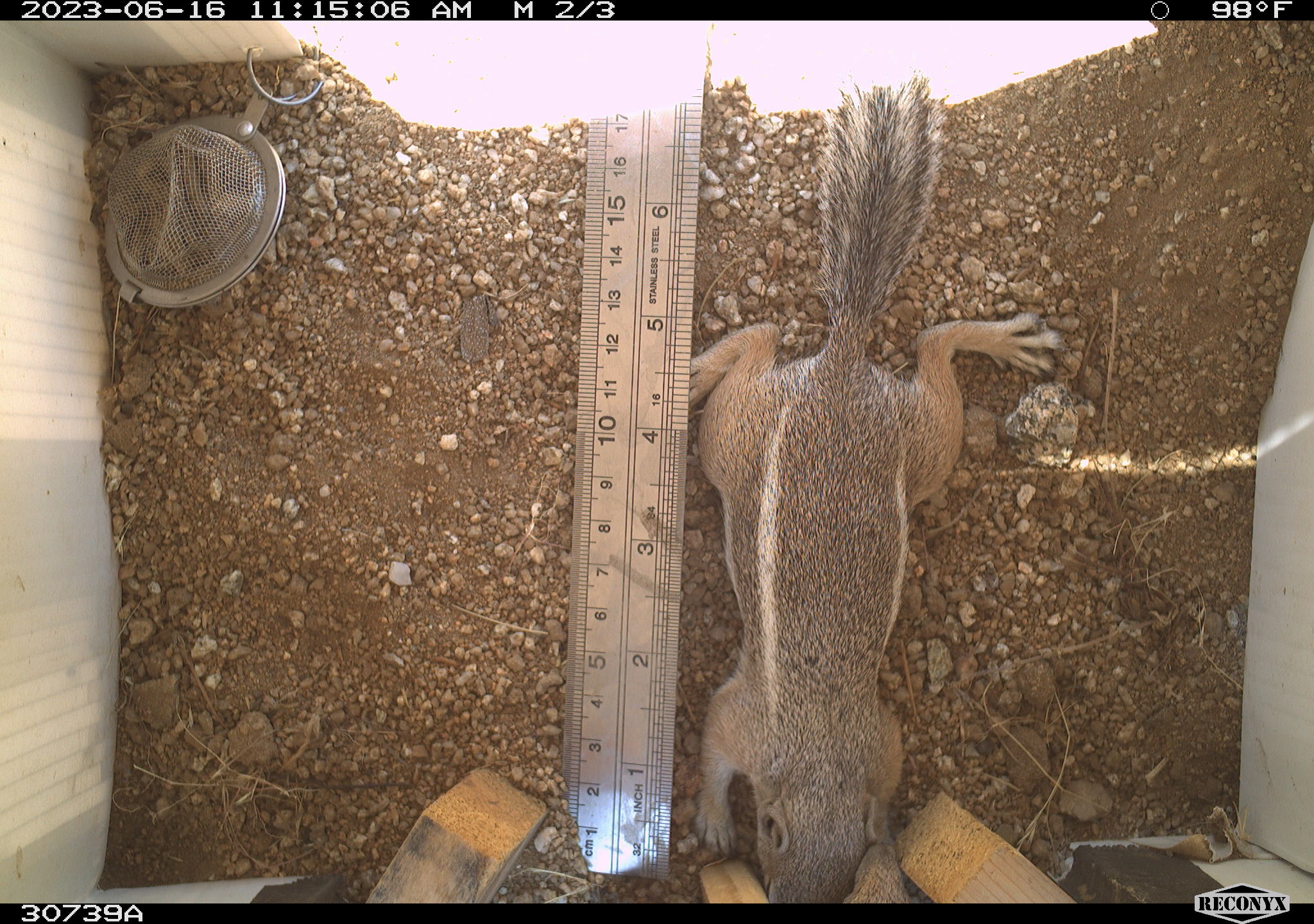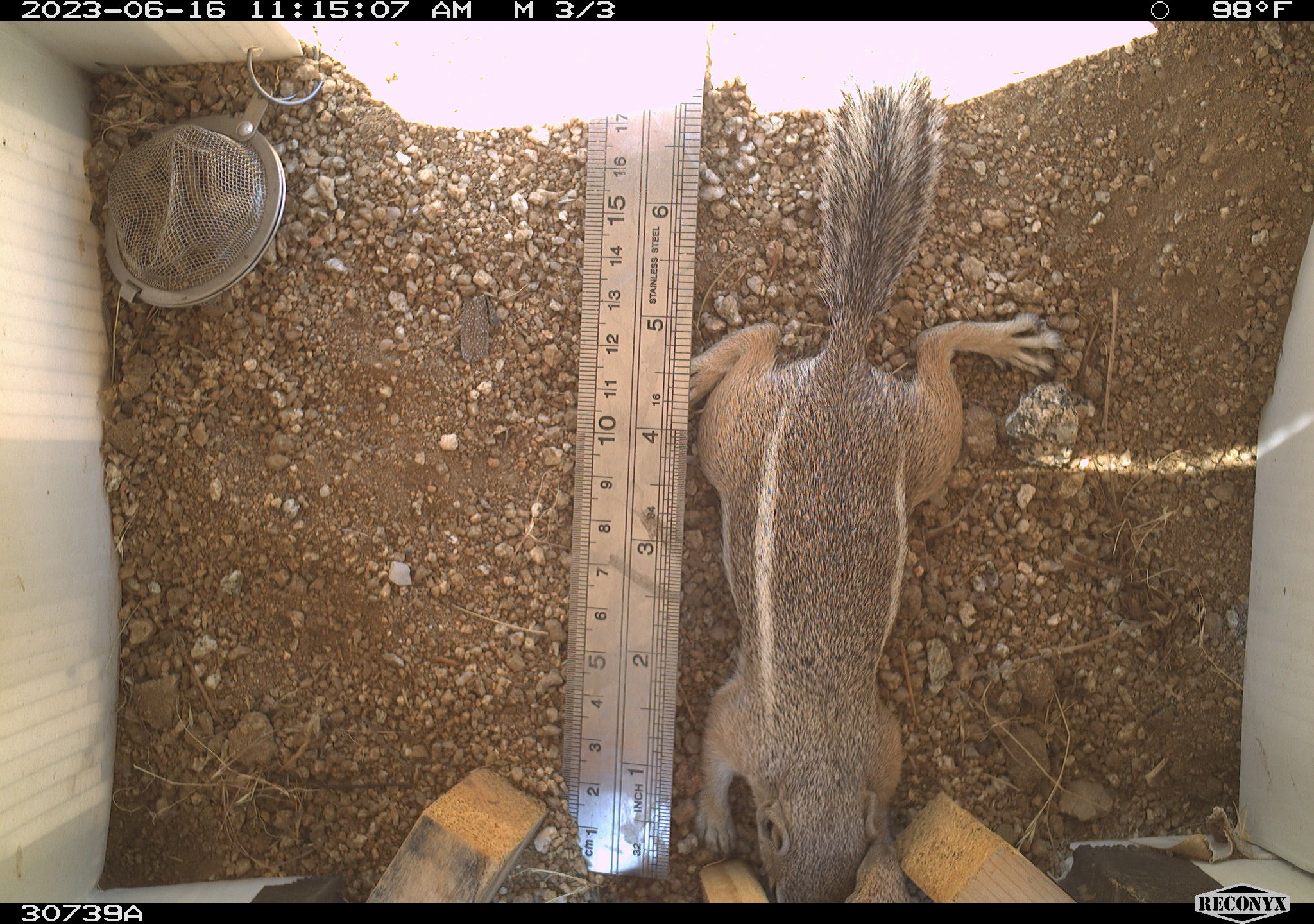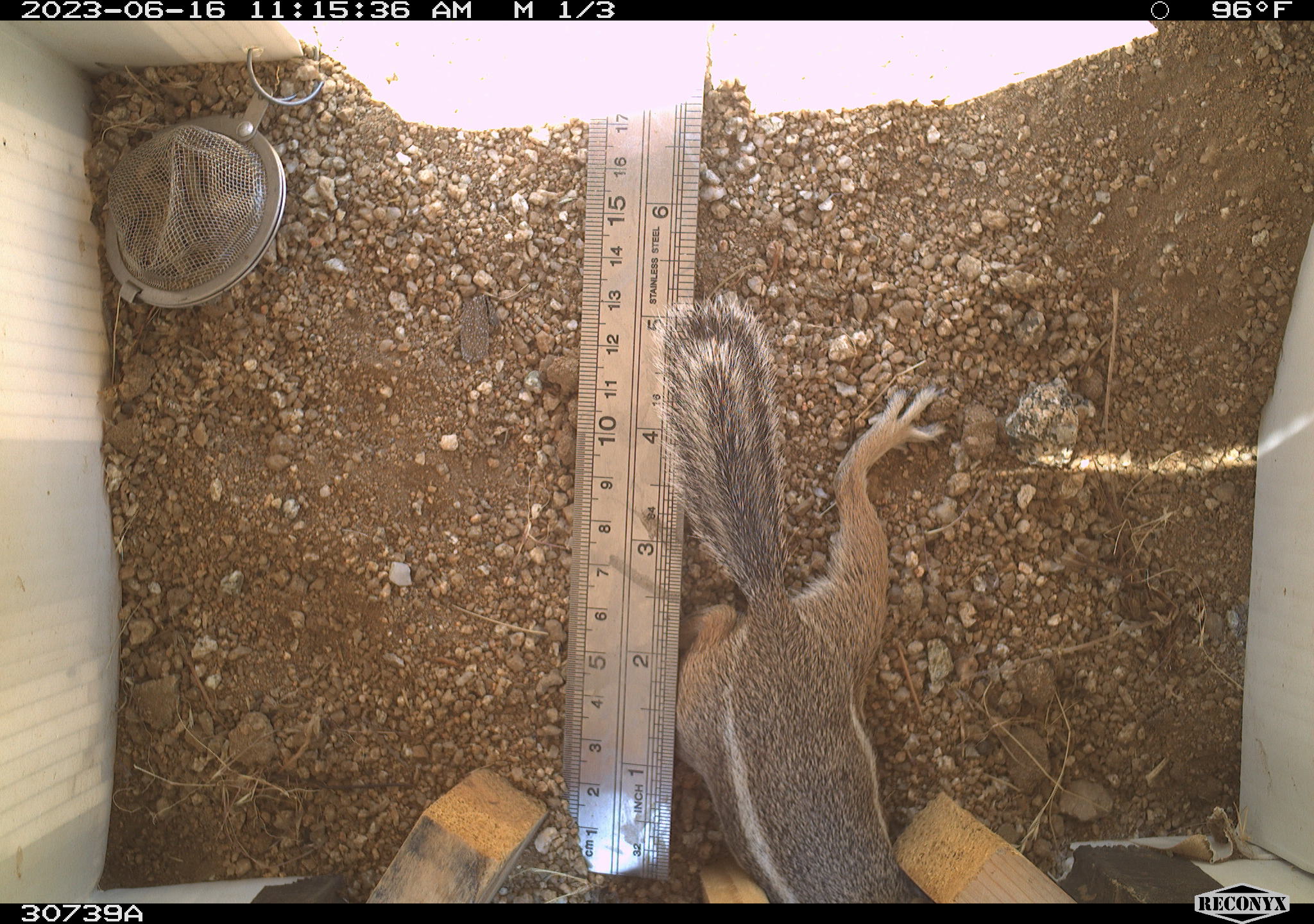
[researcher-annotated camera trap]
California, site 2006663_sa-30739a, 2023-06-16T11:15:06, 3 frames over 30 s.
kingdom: Animalia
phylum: Chordata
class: Mammalia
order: Rodentia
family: Sciuridae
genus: Ammospermophilus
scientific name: Ammospermophilus leucurus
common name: white-tailed antelope squirrel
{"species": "white-tailed antelope squirrel (Ammospermophilus leucurus)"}